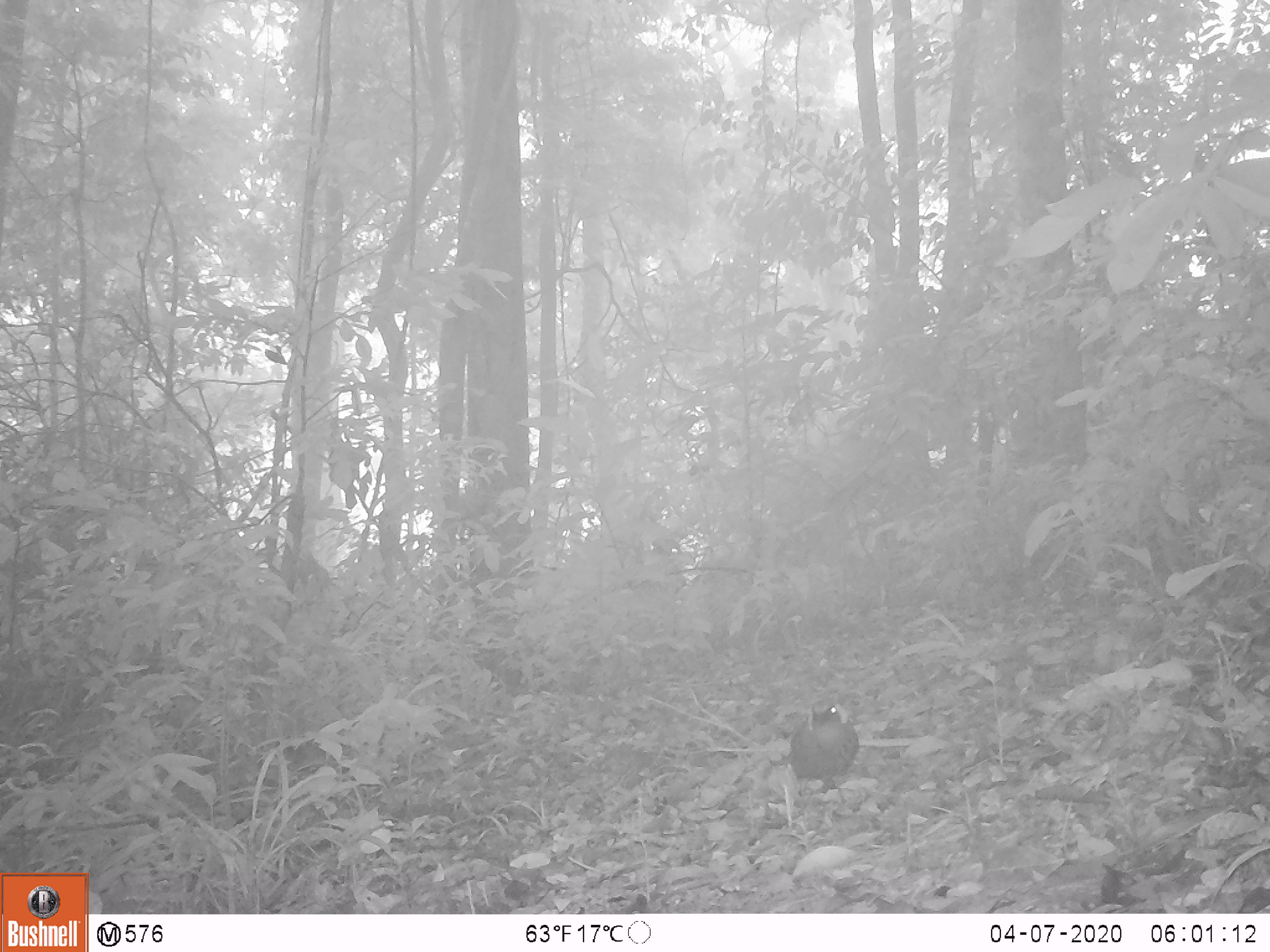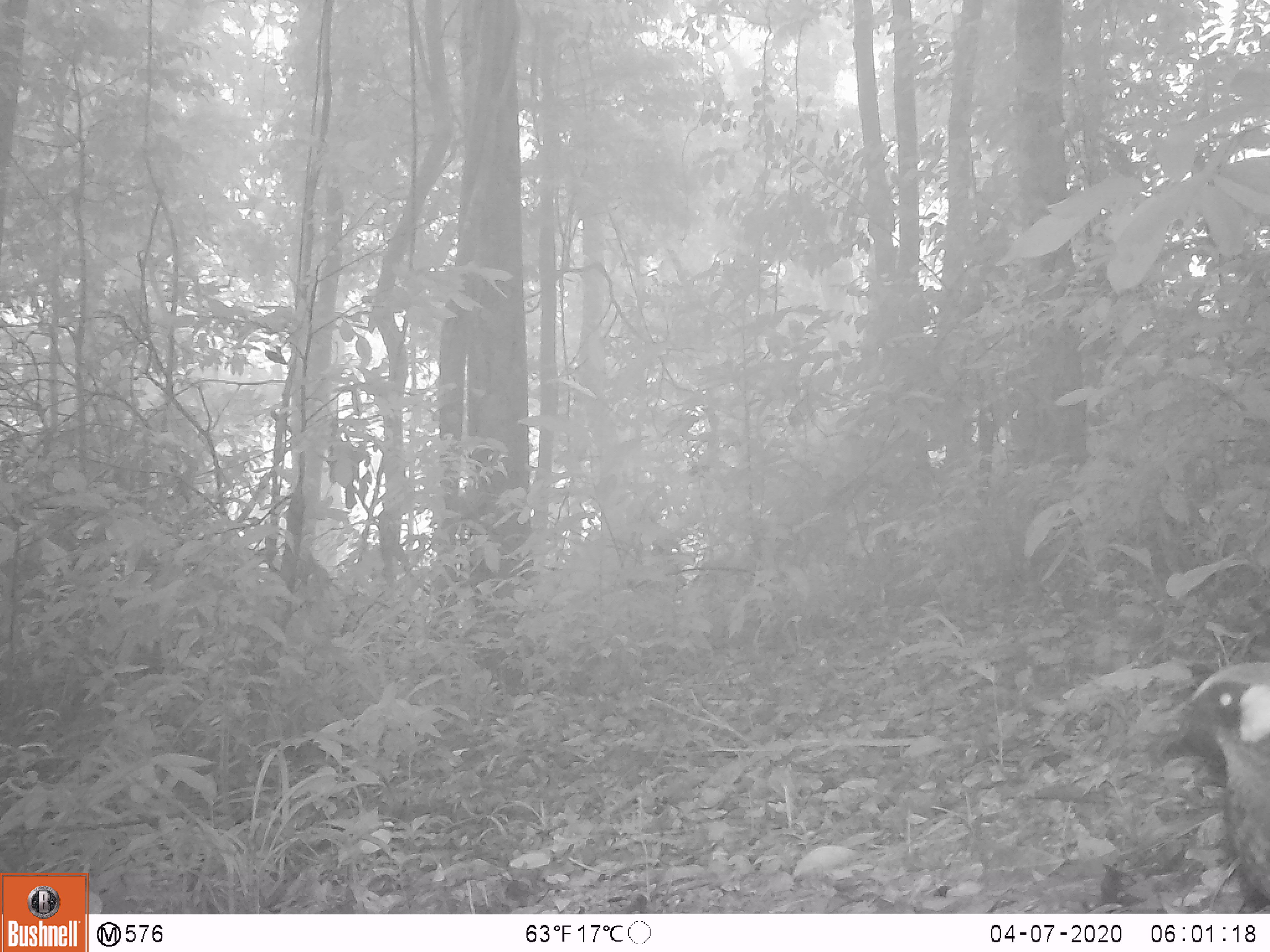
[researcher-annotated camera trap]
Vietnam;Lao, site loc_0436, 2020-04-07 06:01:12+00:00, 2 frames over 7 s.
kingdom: Animalia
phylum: Chordata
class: Aves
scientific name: Aves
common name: bird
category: unidentified bird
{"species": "unidentified bird (bird) (Aves)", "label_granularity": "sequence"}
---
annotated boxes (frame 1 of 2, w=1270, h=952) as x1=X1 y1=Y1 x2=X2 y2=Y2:
unidentified bird: x1=770 y1=698 x2=860 y2=795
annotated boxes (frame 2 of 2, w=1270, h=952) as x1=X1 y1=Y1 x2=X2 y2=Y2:
unidentified bird: x1=1149 y1=662 x2=1269 y2=911